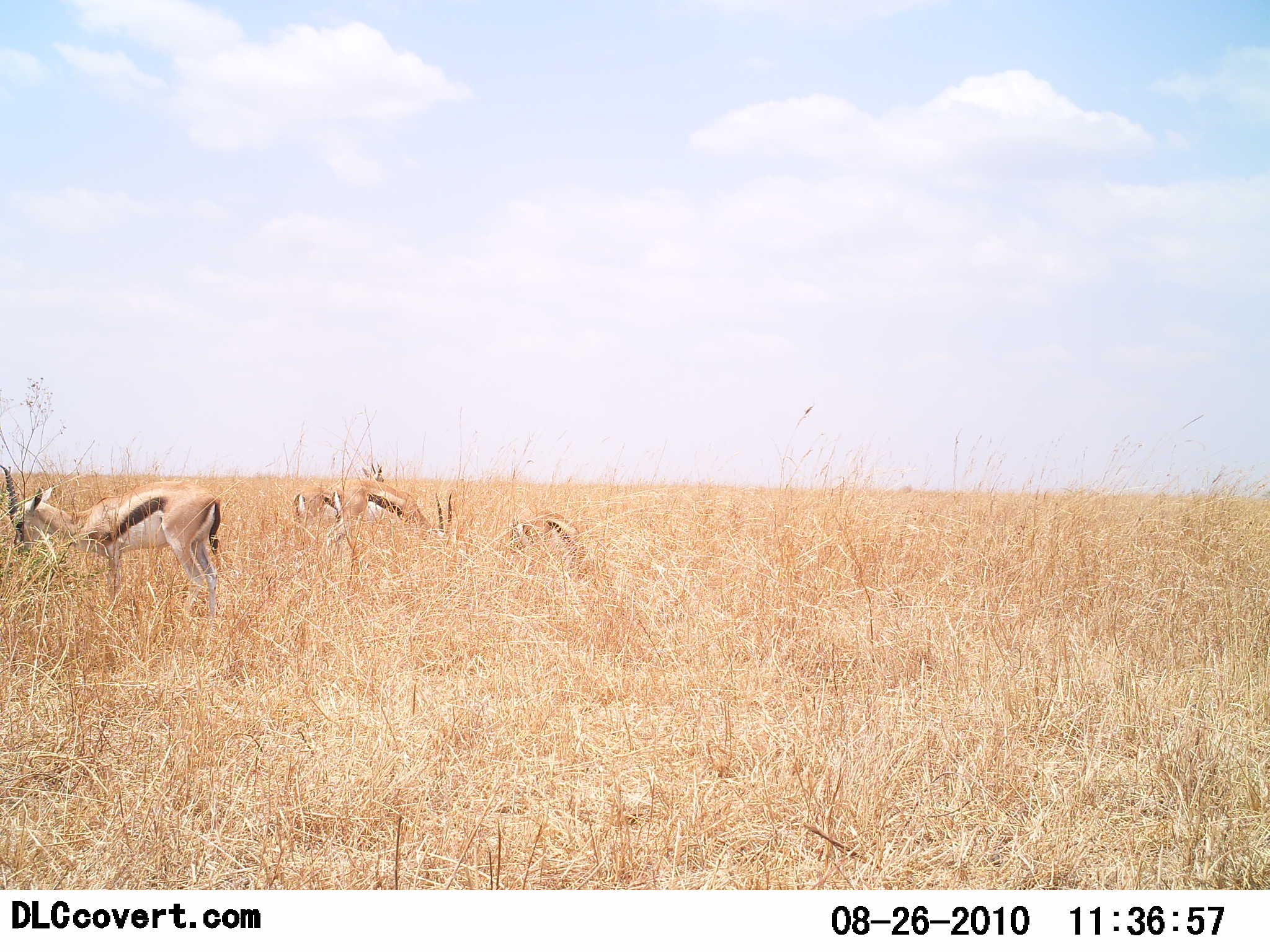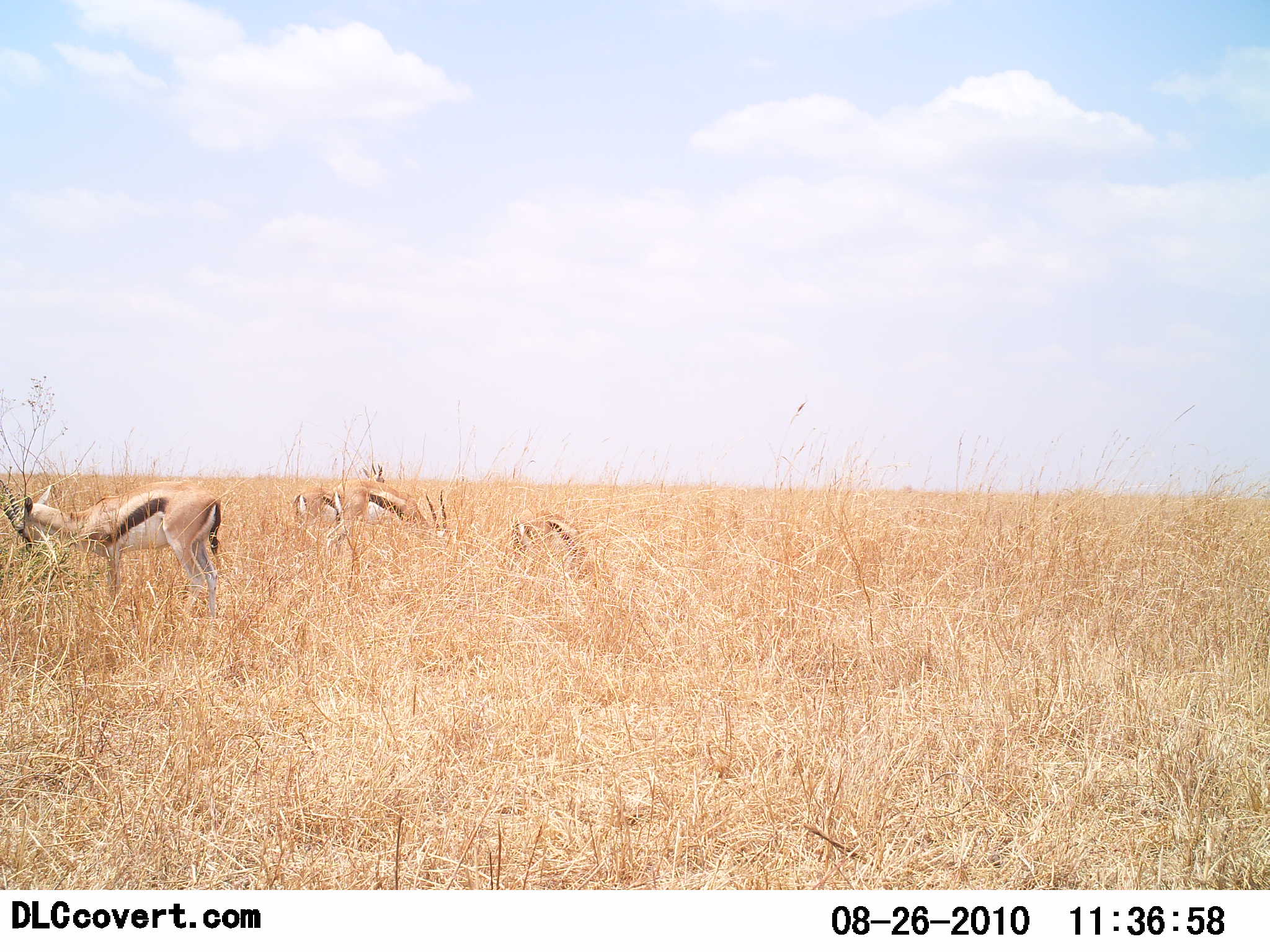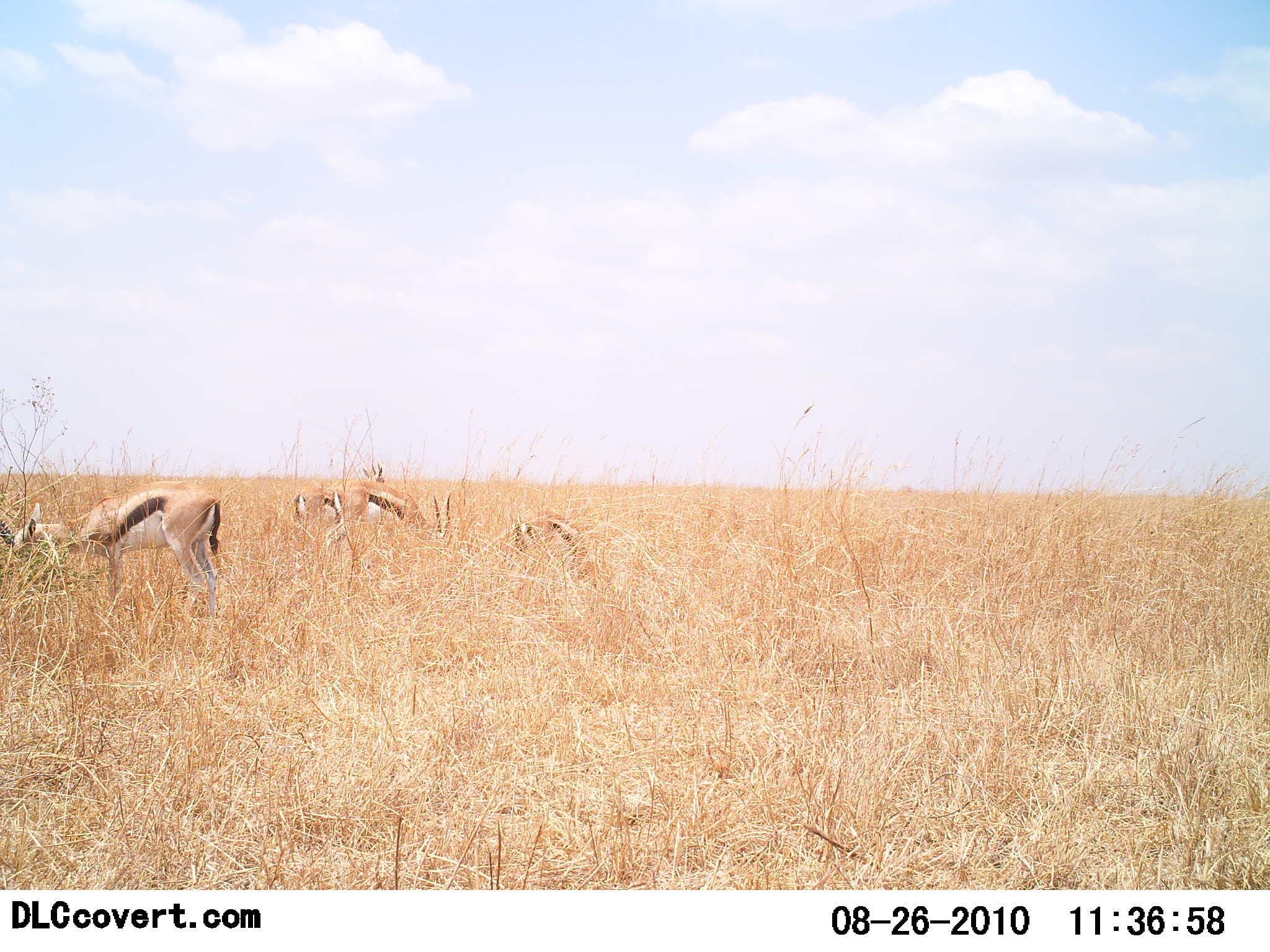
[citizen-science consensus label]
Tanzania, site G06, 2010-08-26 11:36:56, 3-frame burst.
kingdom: Animalia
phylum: Chordata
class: Mammalia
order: Artiodactyla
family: Bovidae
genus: Eudorcas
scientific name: Eudorcas thomsonii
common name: thomson's gazelle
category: gazellethomsons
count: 4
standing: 40%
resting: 0%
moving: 0%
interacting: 0%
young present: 0%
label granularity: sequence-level